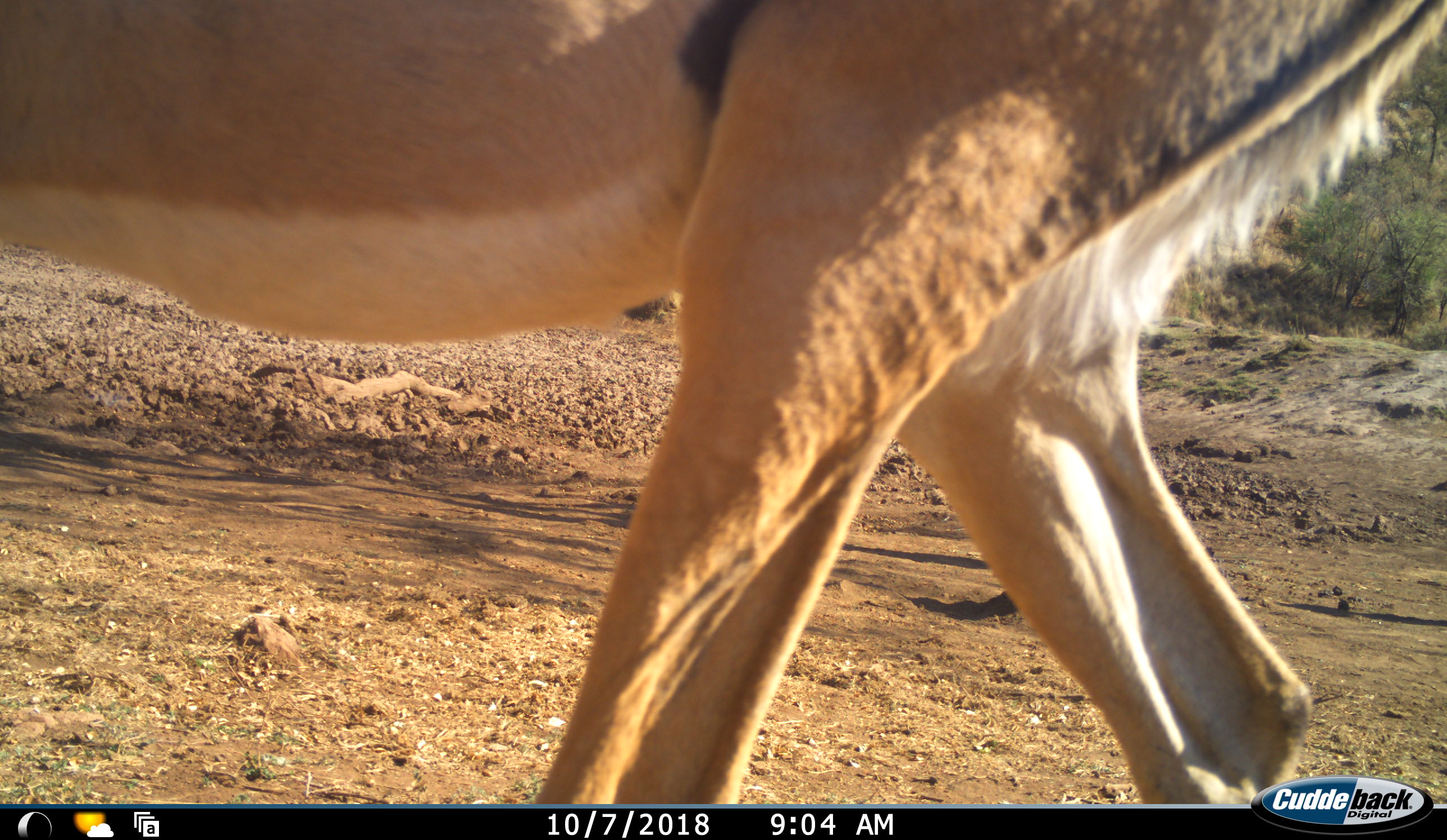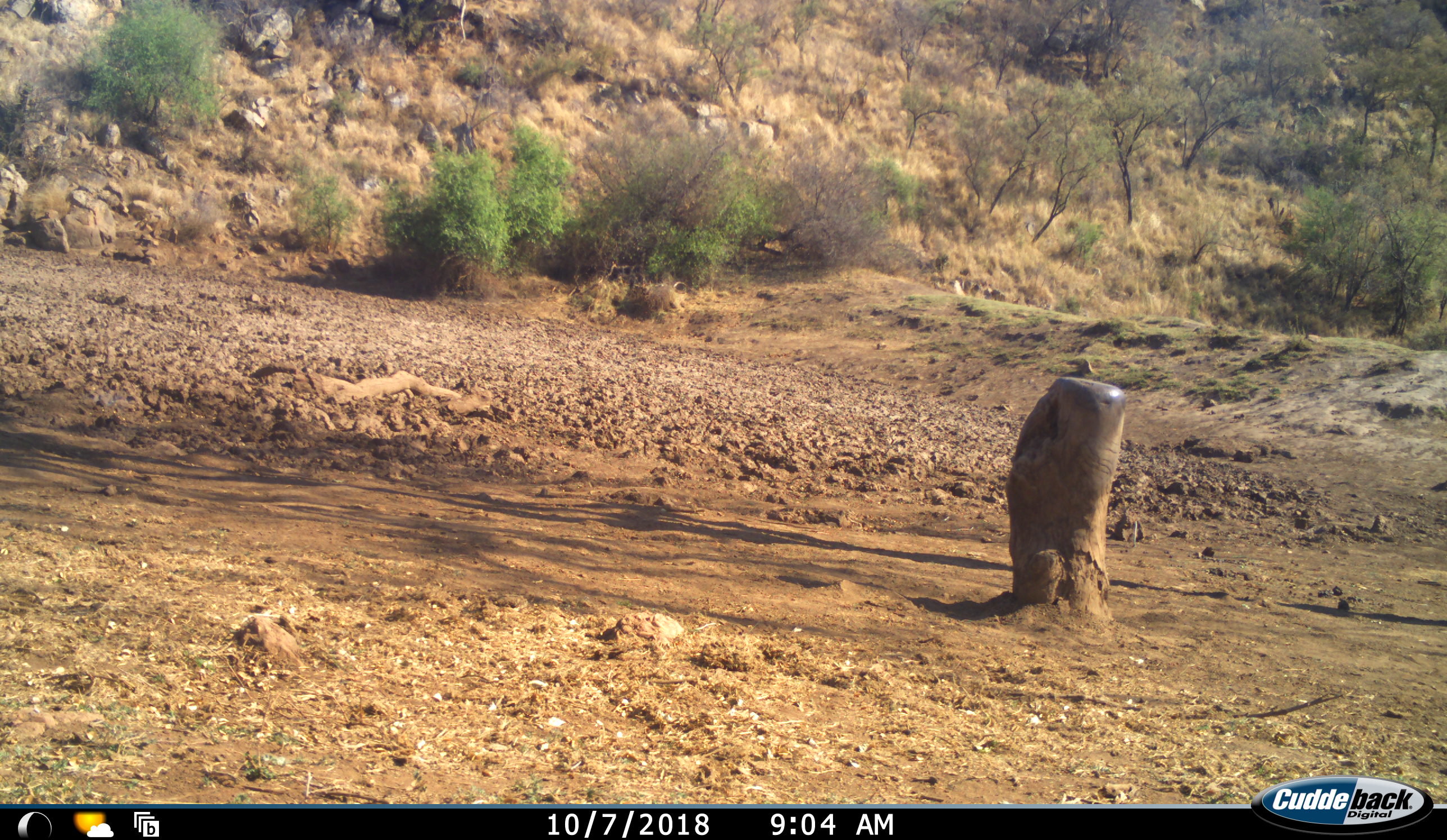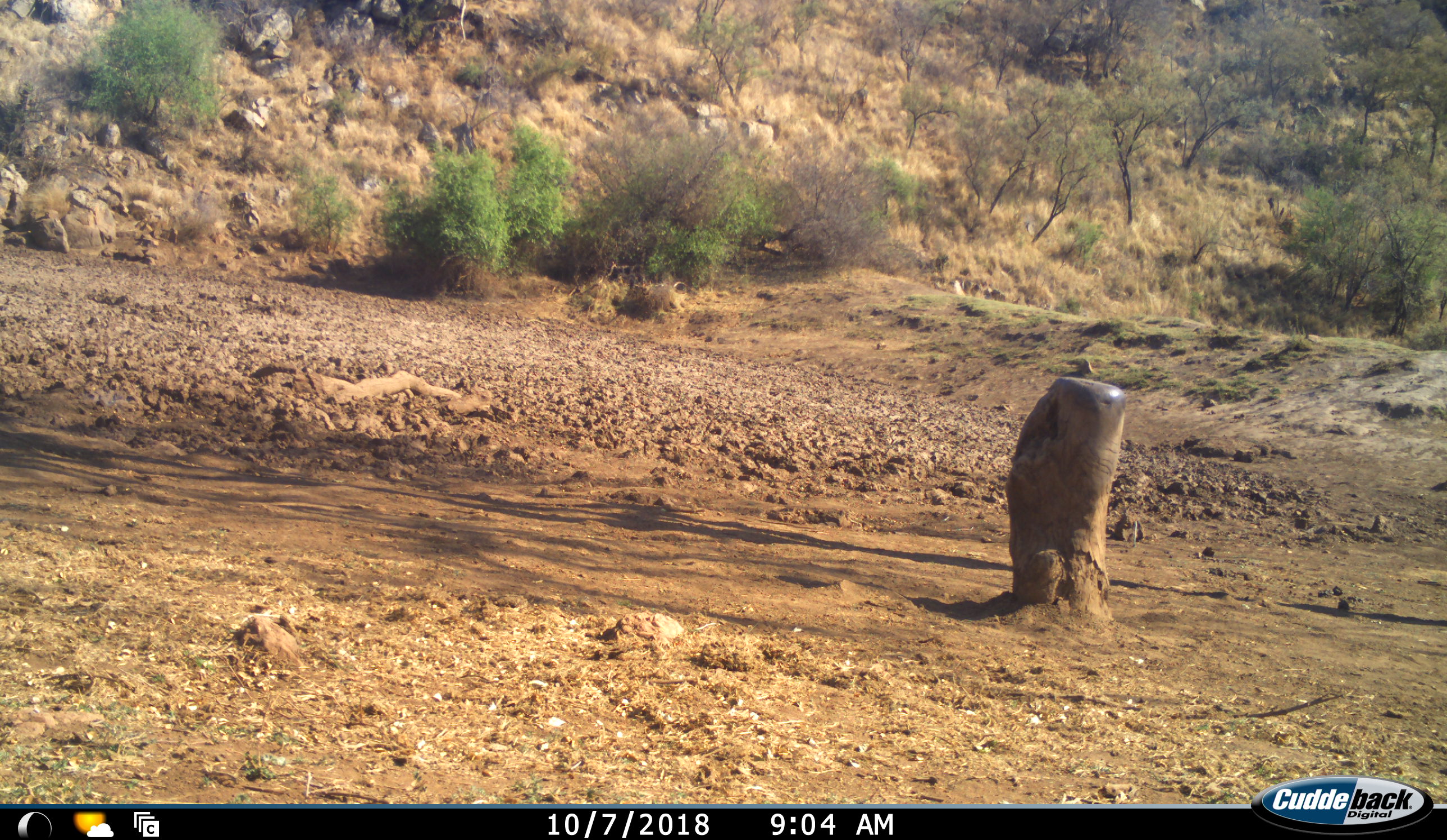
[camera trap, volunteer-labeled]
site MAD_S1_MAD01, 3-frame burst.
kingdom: Animalia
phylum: Chordata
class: Mammalia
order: Artiodactyla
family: Bovidae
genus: Aepyceros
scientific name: Aepyceros melampus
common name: impala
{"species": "impala (Aepyceros melampus)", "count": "1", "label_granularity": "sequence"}